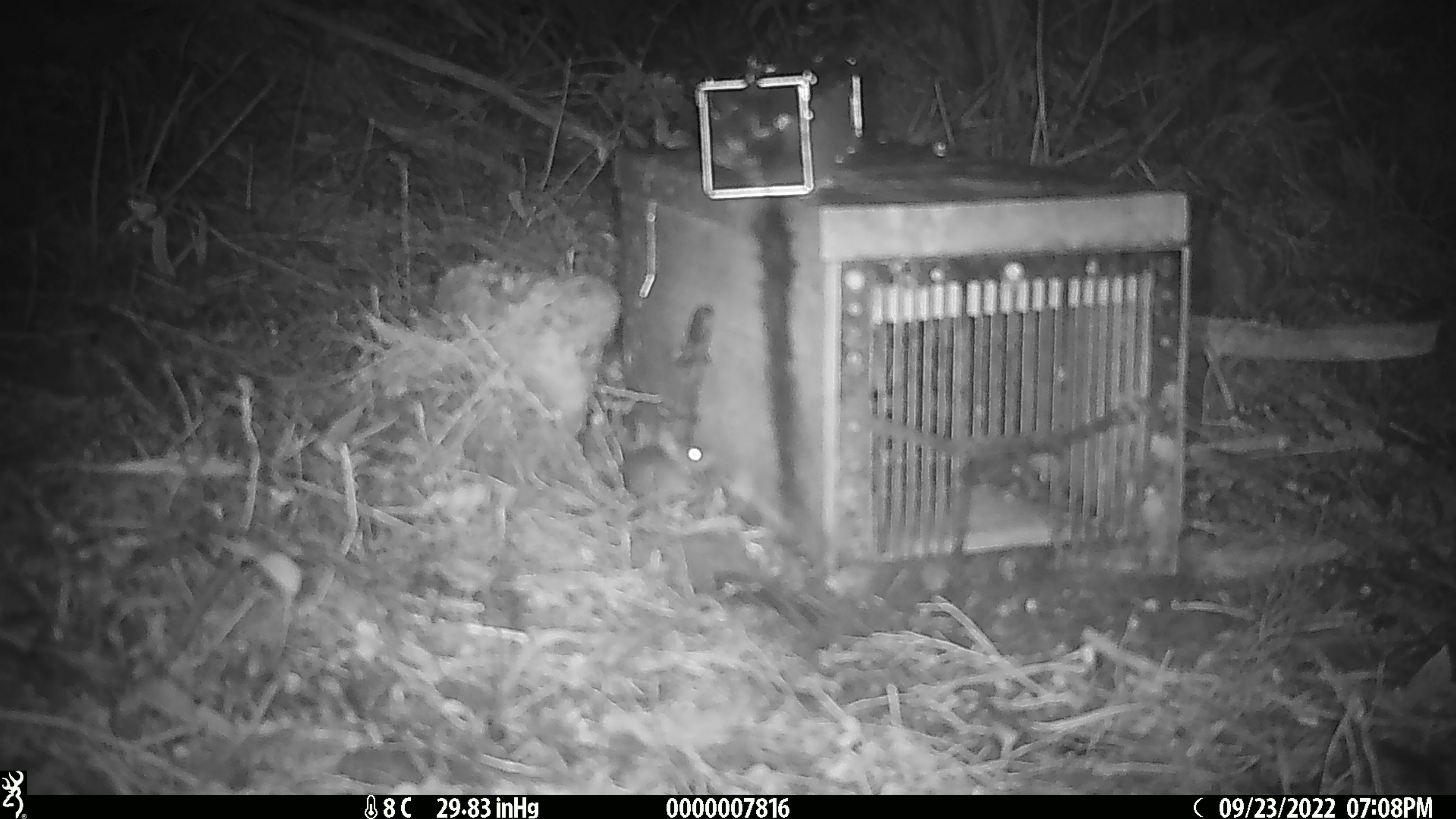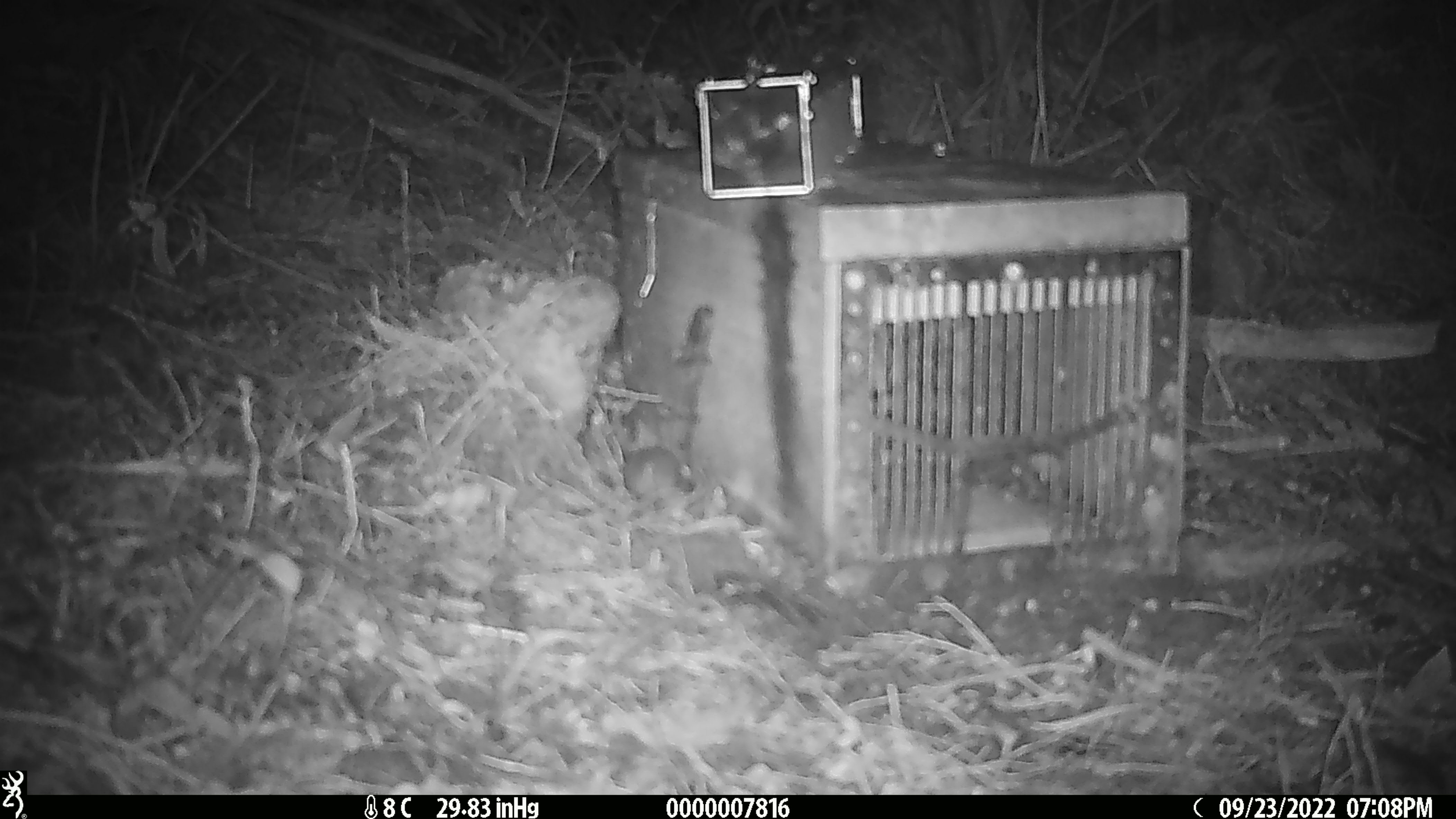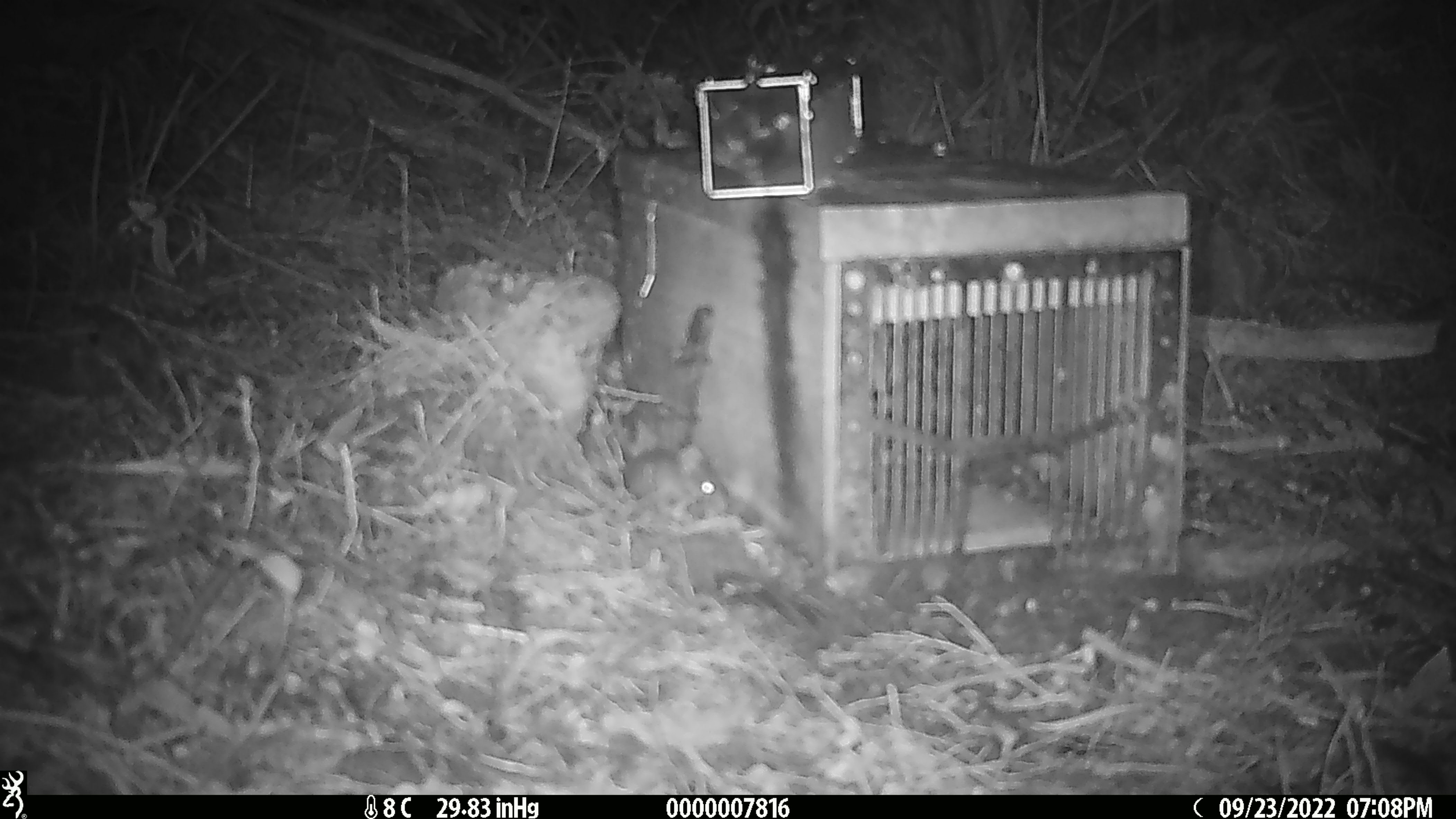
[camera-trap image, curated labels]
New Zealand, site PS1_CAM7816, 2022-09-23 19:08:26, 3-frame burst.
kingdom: Animalia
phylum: Chordata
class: Mammalia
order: Rodentia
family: Muridae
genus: Mus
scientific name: Mus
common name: mouse